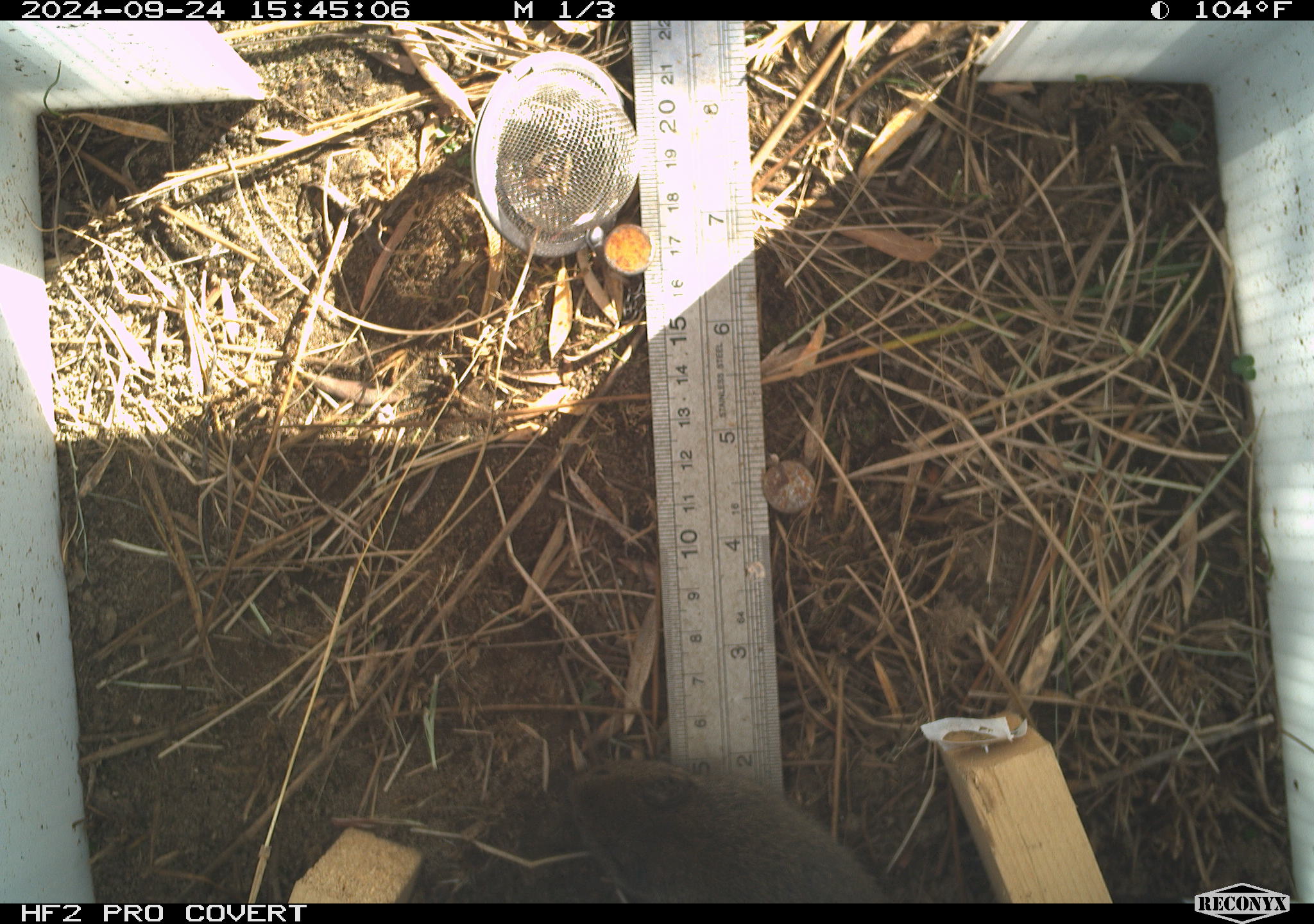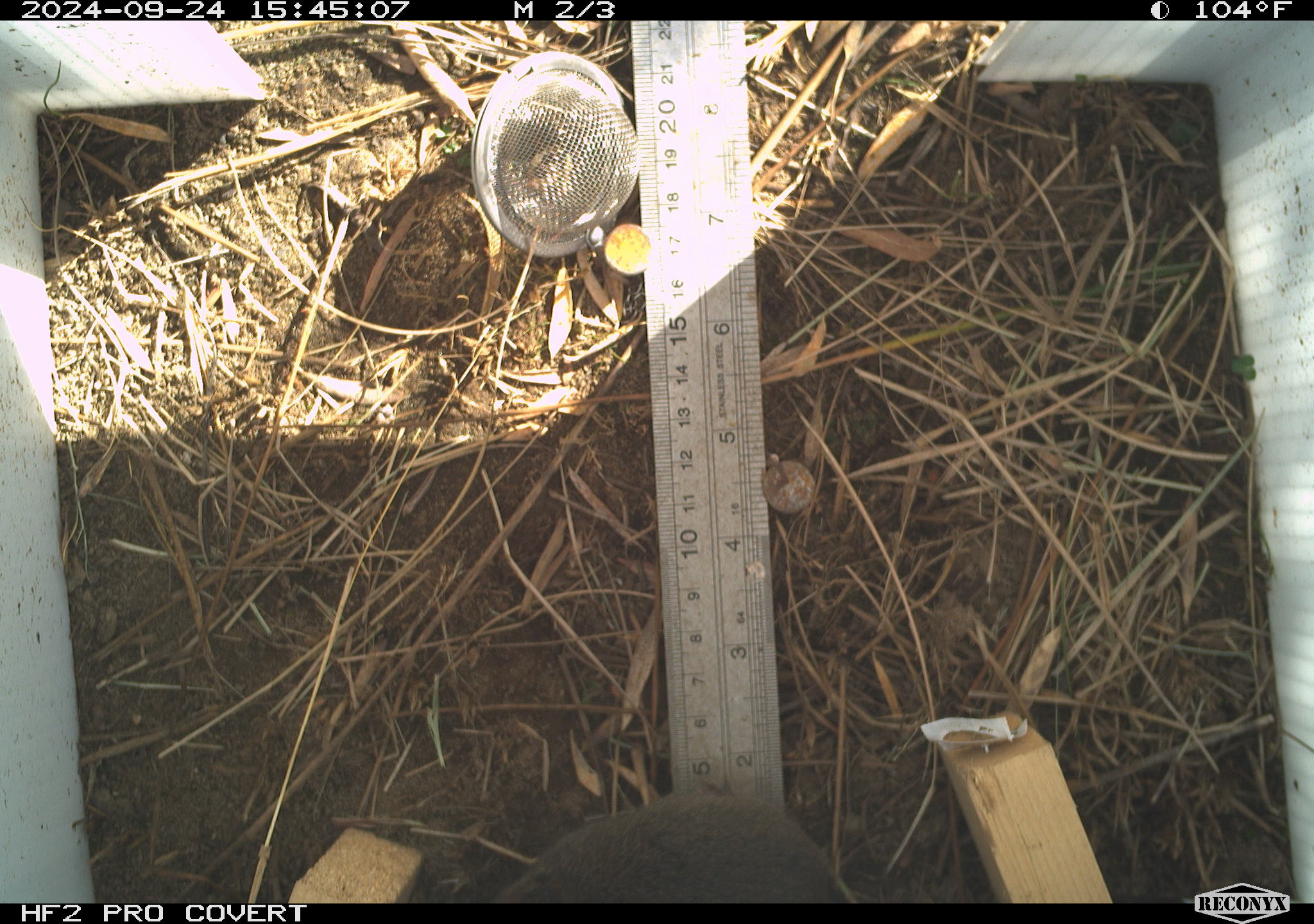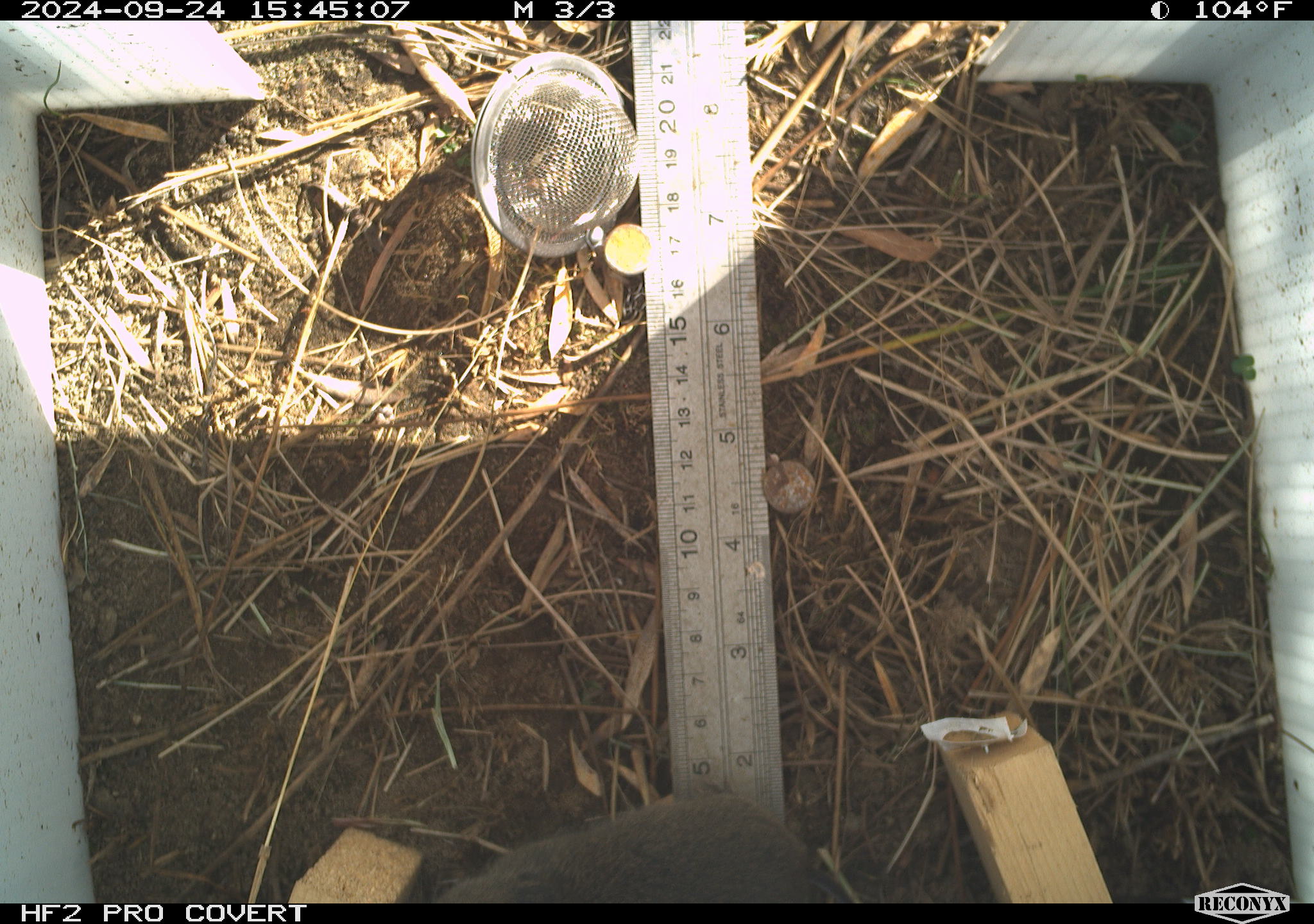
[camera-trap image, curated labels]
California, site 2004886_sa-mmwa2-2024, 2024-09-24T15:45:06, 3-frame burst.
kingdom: Animalia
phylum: Chordata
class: Mammalia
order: Rodentia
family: Cricetidae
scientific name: Arvicolinae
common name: voles, lemmings, and muskrats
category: arvicolinae subfamily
Arvicolinae subfamily (voles, lemmings, and muskrats) (Arvicolinae).